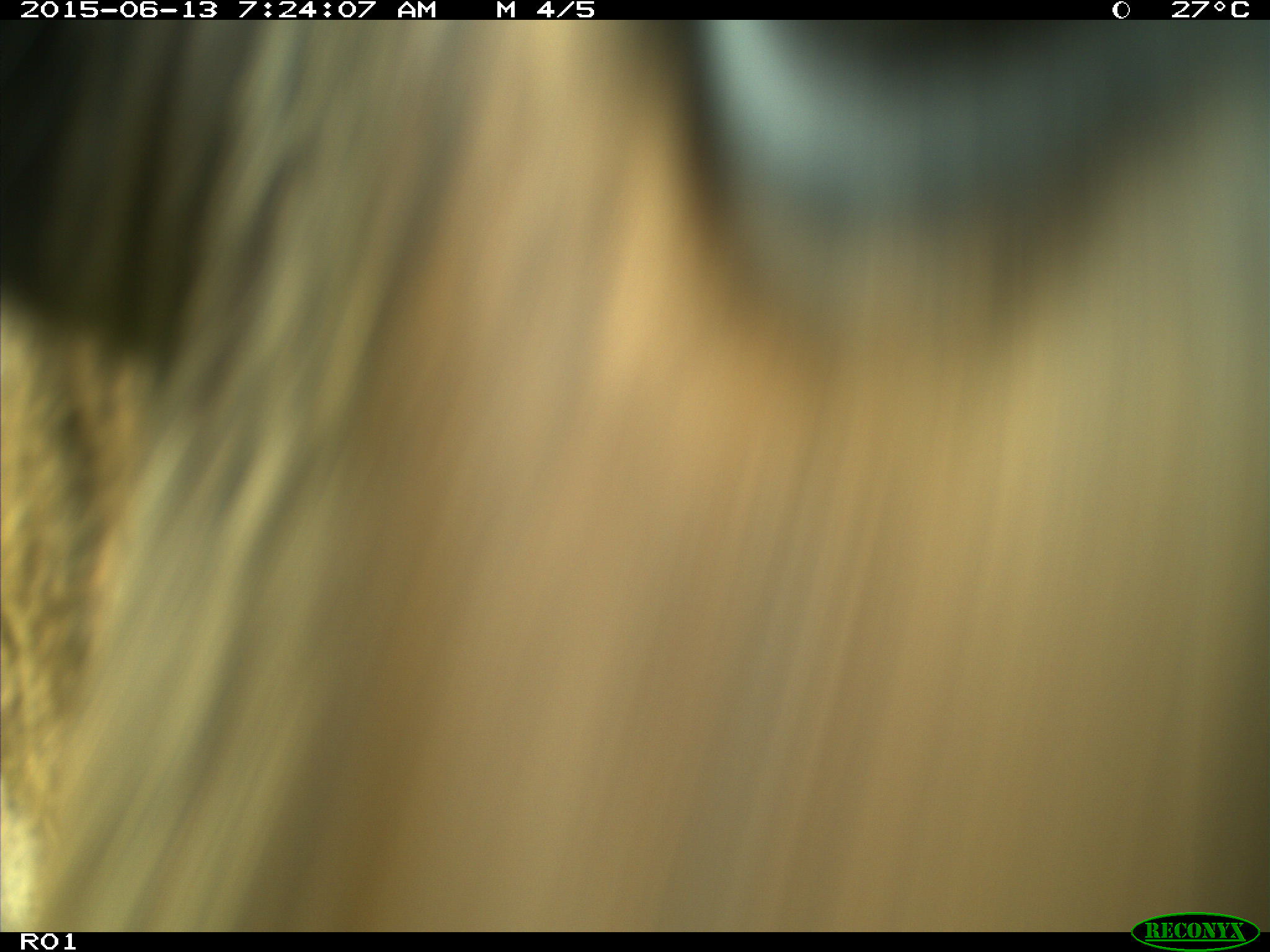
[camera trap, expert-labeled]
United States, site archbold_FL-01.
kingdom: Animalia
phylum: Chordata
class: Mammalia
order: Artiodactyla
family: Bovidae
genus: Bos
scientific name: Bos taurus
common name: domestic cow